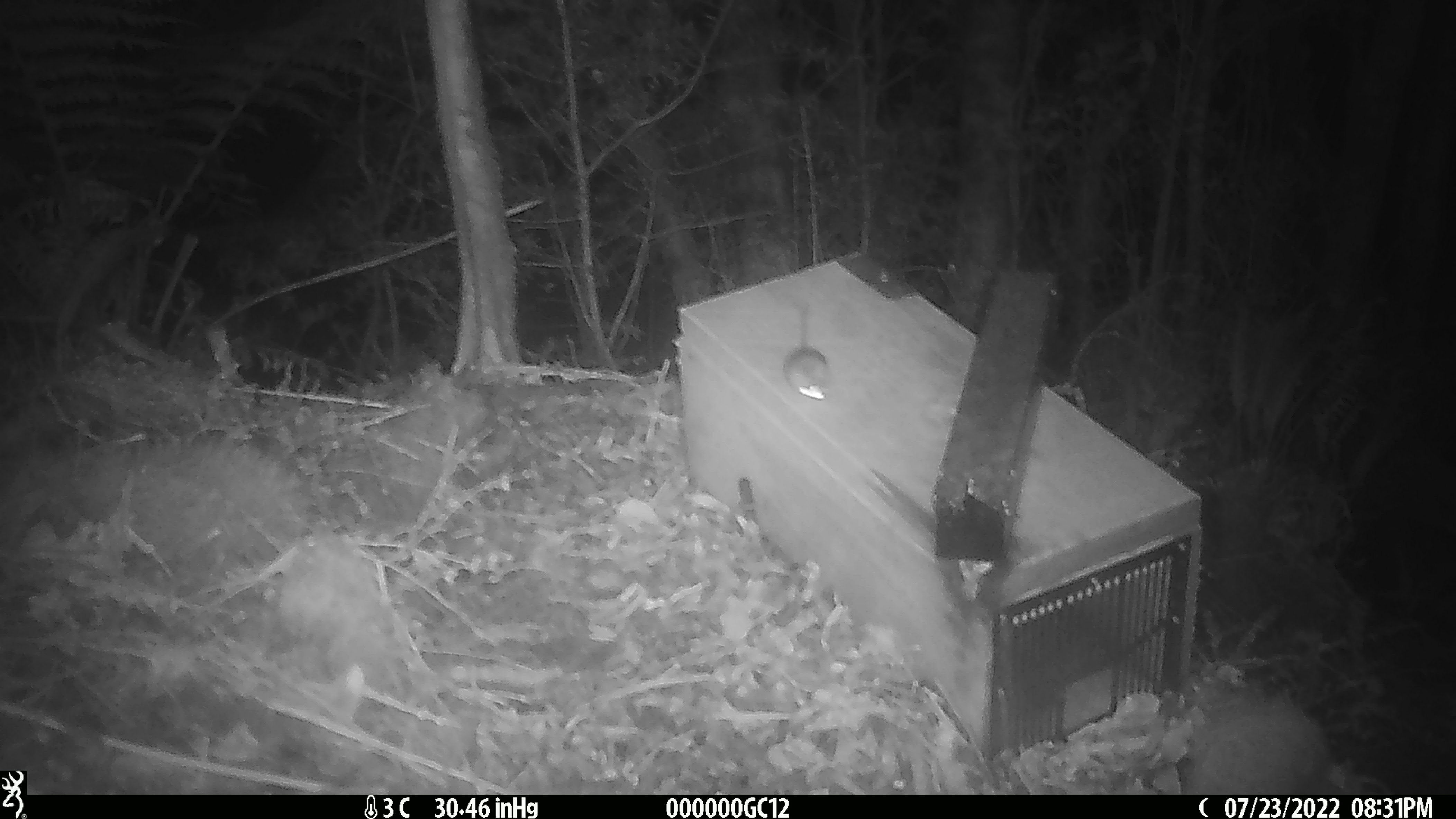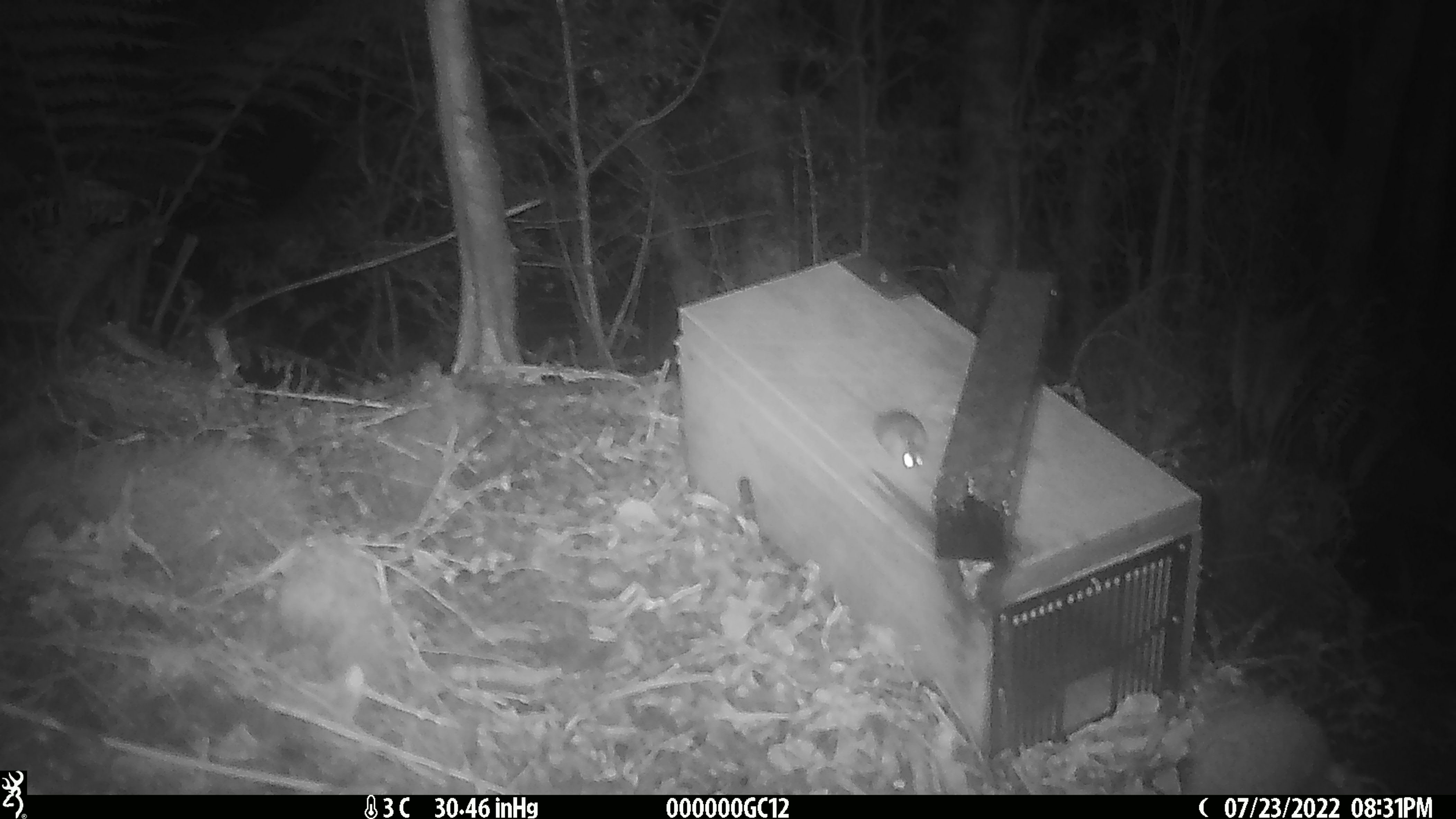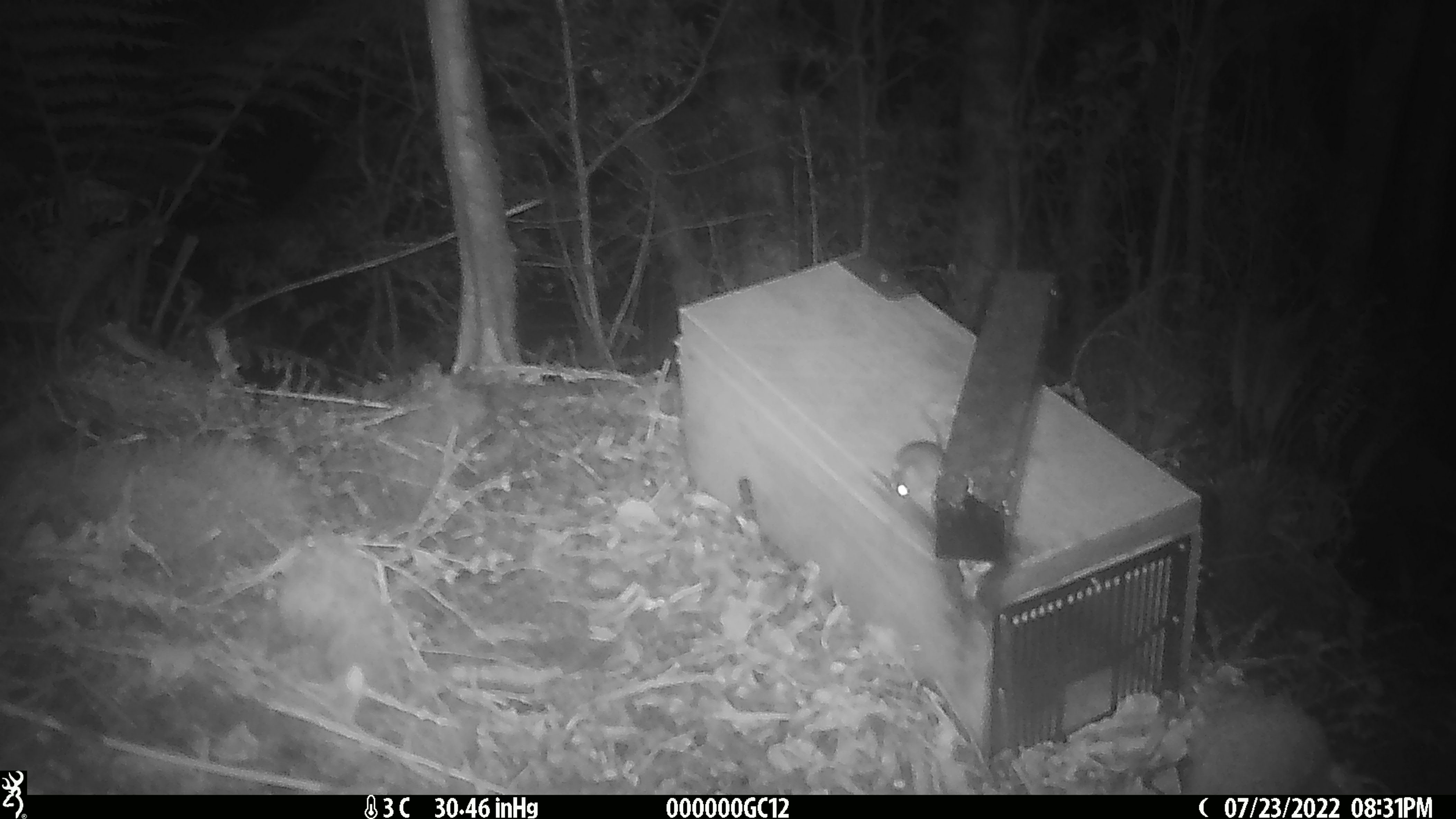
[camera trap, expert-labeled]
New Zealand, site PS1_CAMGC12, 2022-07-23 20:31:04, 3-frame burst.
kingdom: Animalia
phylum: Chordata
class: Mammalia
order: Rodentia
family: Muridae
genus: Mus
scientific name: Mus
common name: mouse